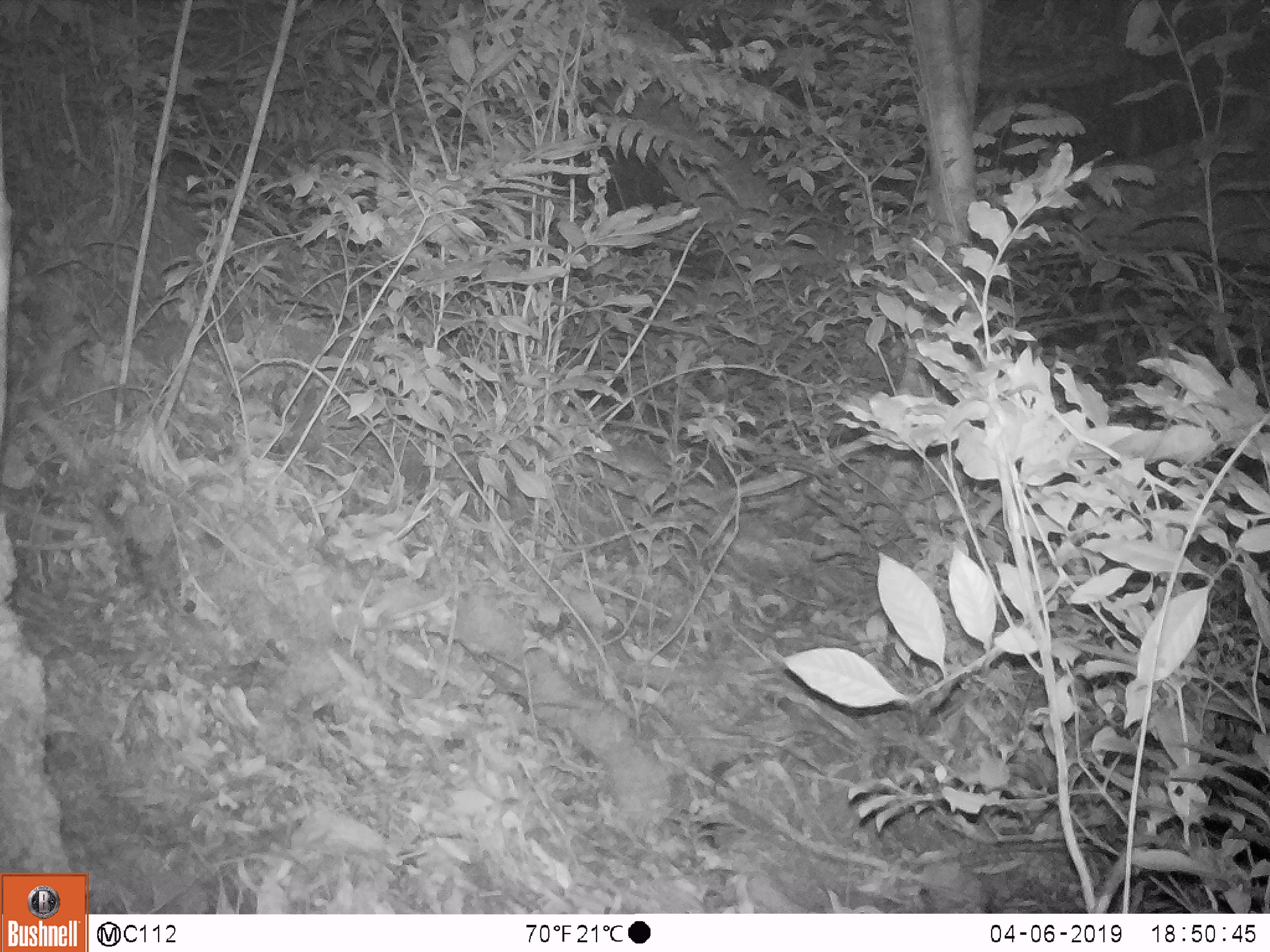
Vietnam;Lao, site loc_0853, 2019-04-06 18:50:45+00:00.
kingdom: Animalia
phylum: Chordata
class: Mammalia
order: Rodentia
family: Muridae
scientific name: Muridae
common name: old-world mice and rats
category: unidentified murid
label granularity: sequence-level